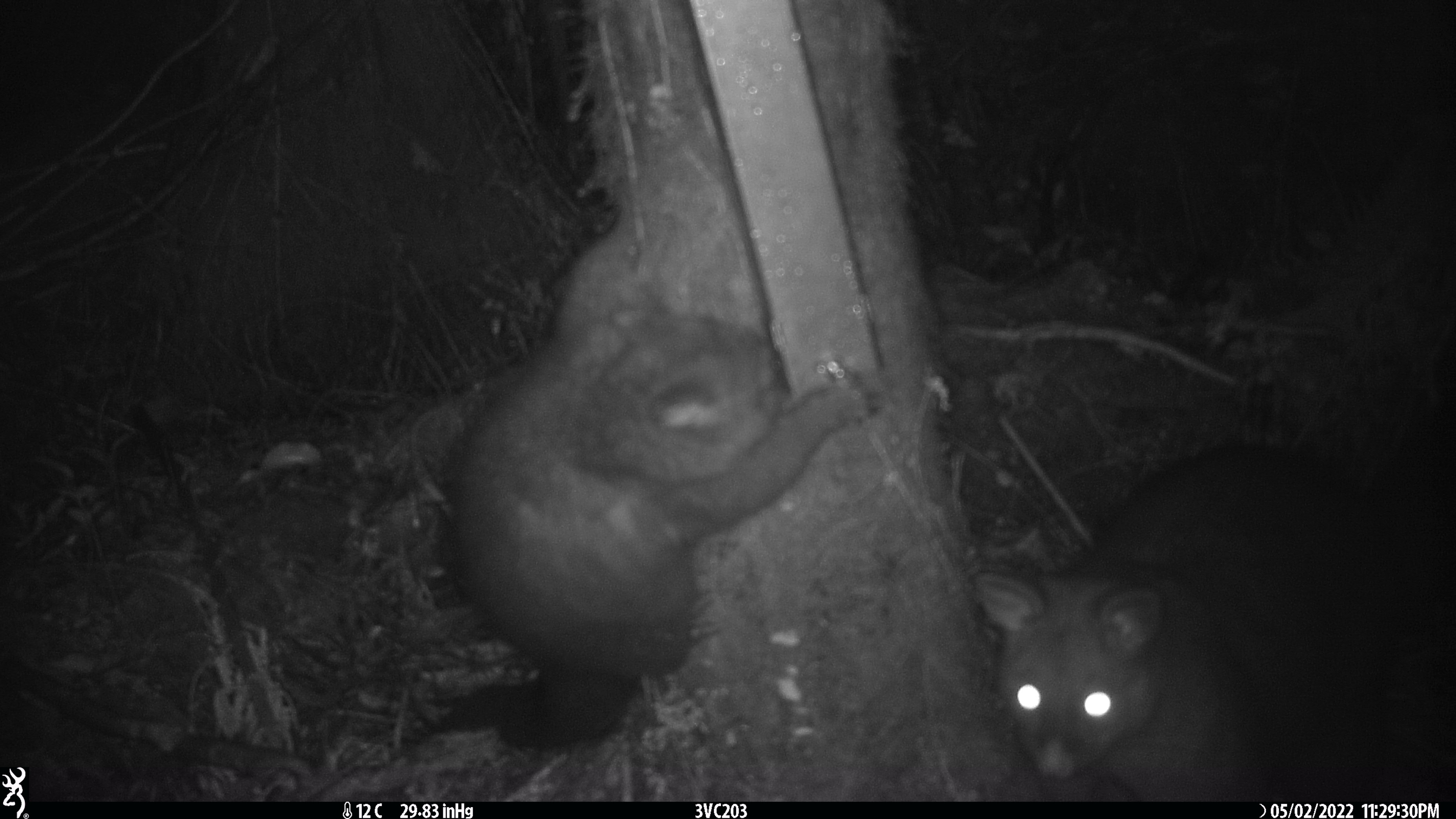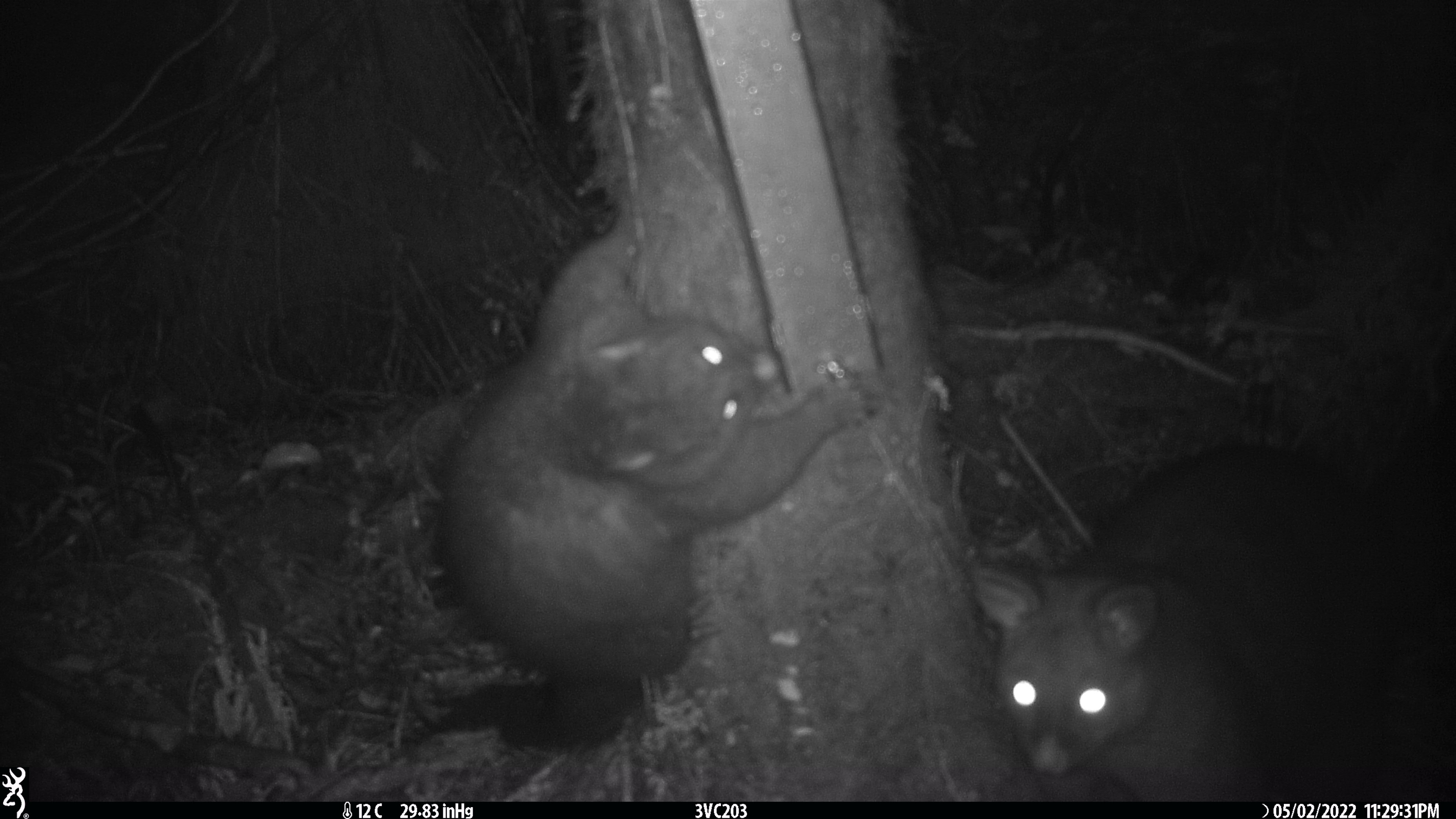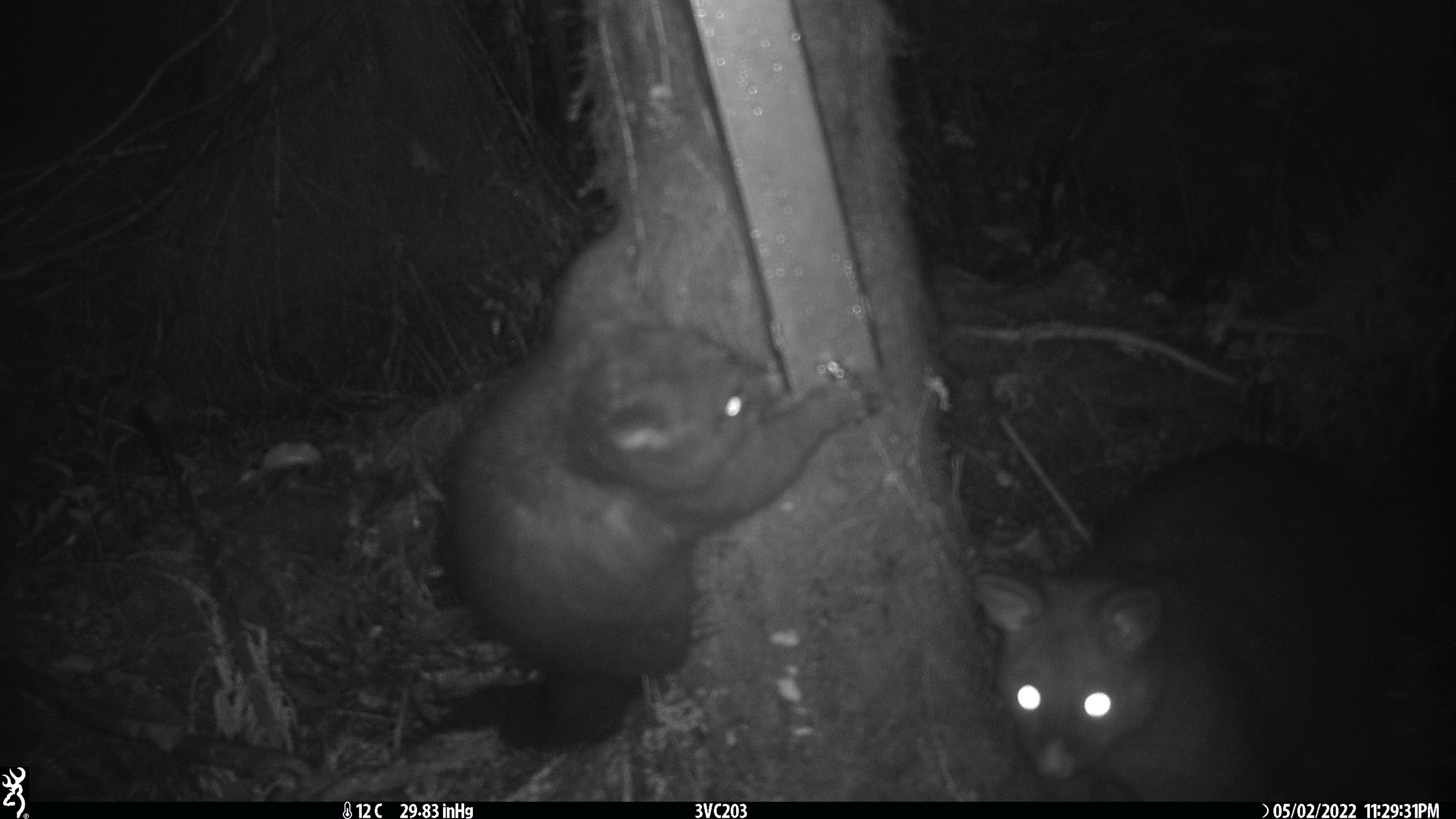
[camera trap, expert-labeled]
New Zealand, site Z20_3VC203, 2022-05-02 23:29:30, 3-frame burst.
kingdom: Animalia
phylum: Chordata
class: Mammalia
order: Diprotodontia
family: Phalangeridae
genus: Trichosurus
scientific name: Trichosurus vulpecula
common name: common brushtail possum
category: possum